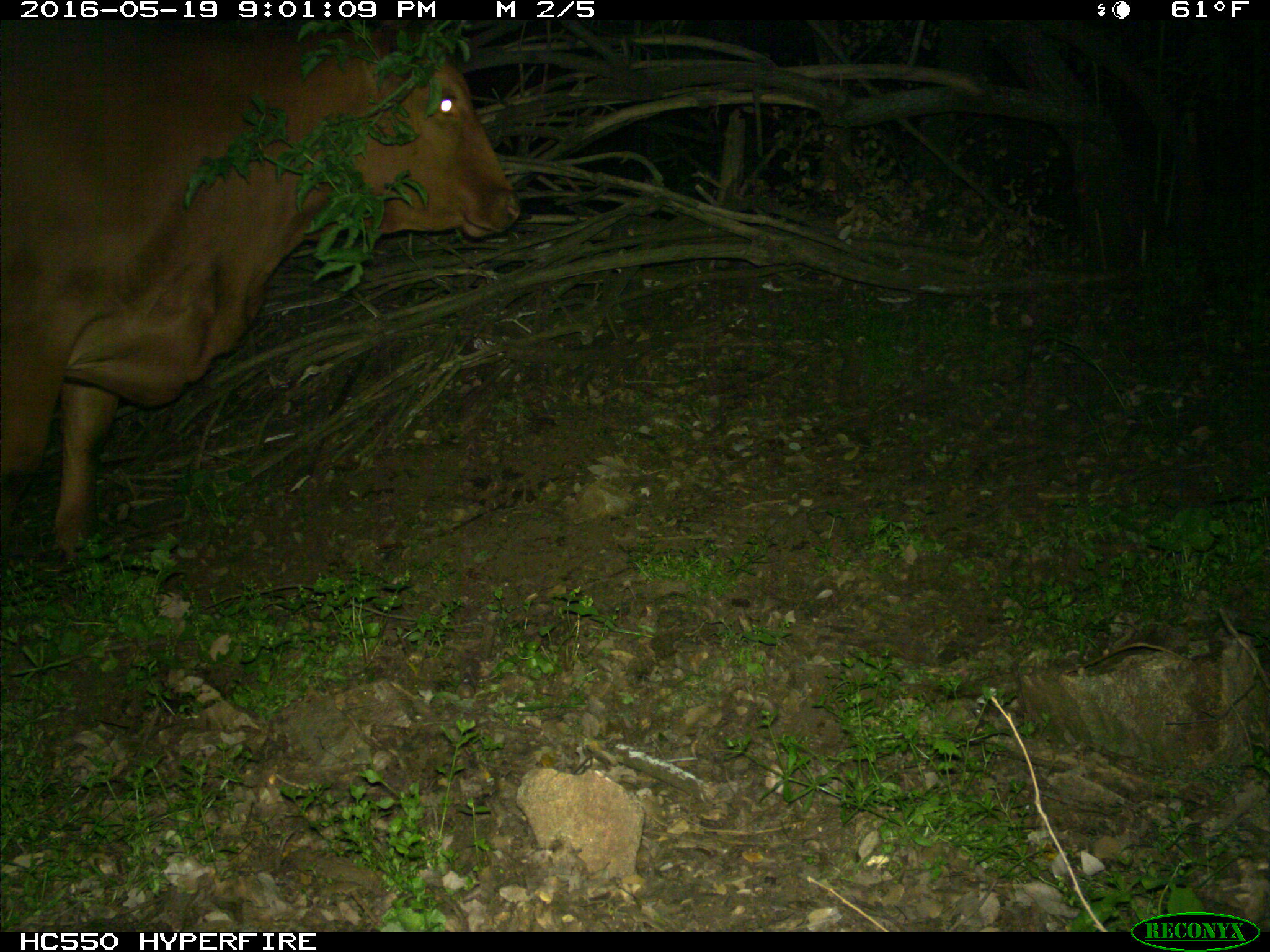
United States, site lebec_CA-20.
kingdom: Animalia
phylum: Chordata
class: Mammalia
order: Artiodactyla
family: Bovidae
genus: Bos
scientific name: Bos taurus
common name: domestic cow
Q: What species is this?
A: Bos taurus (domestic cow).